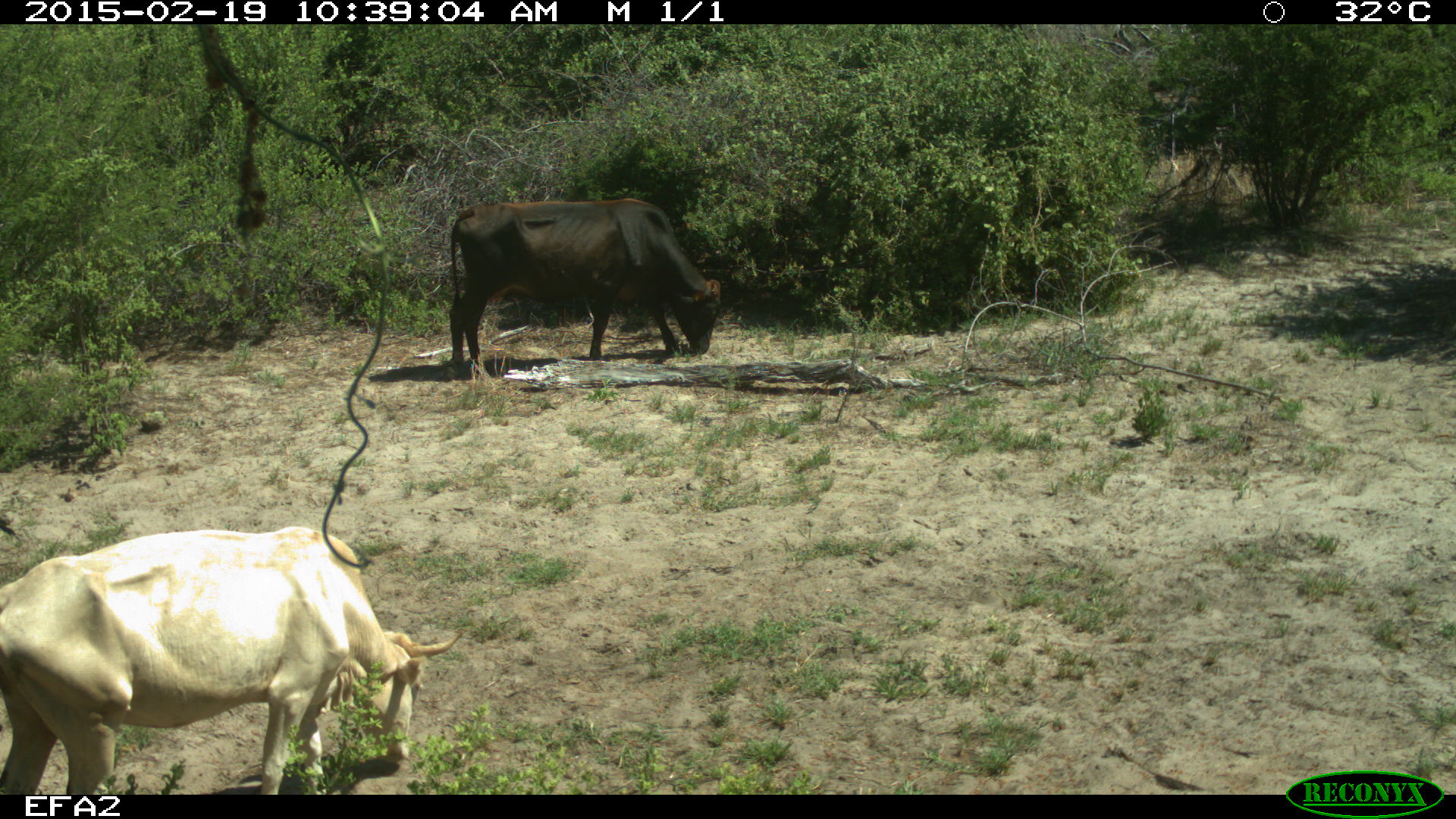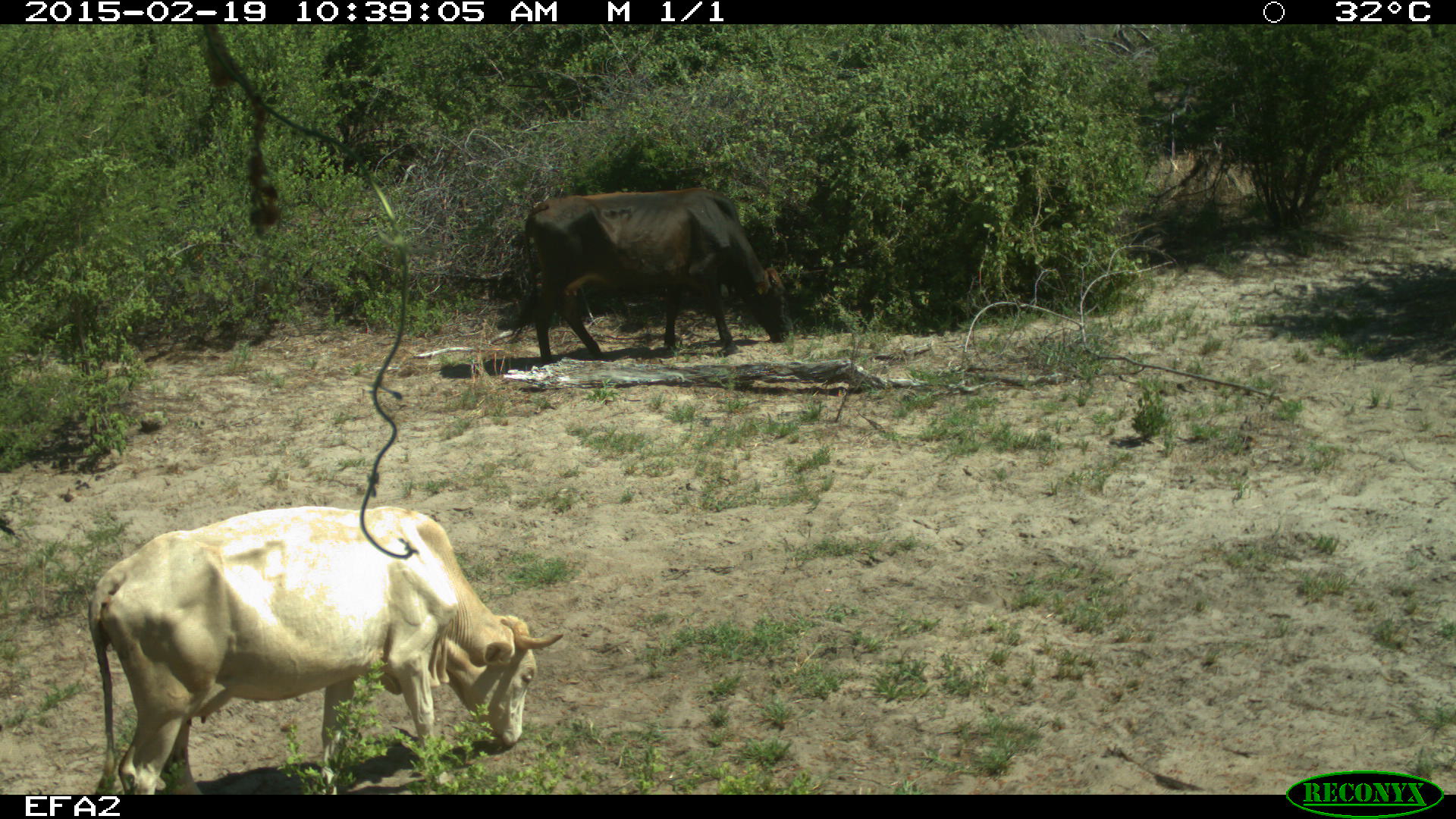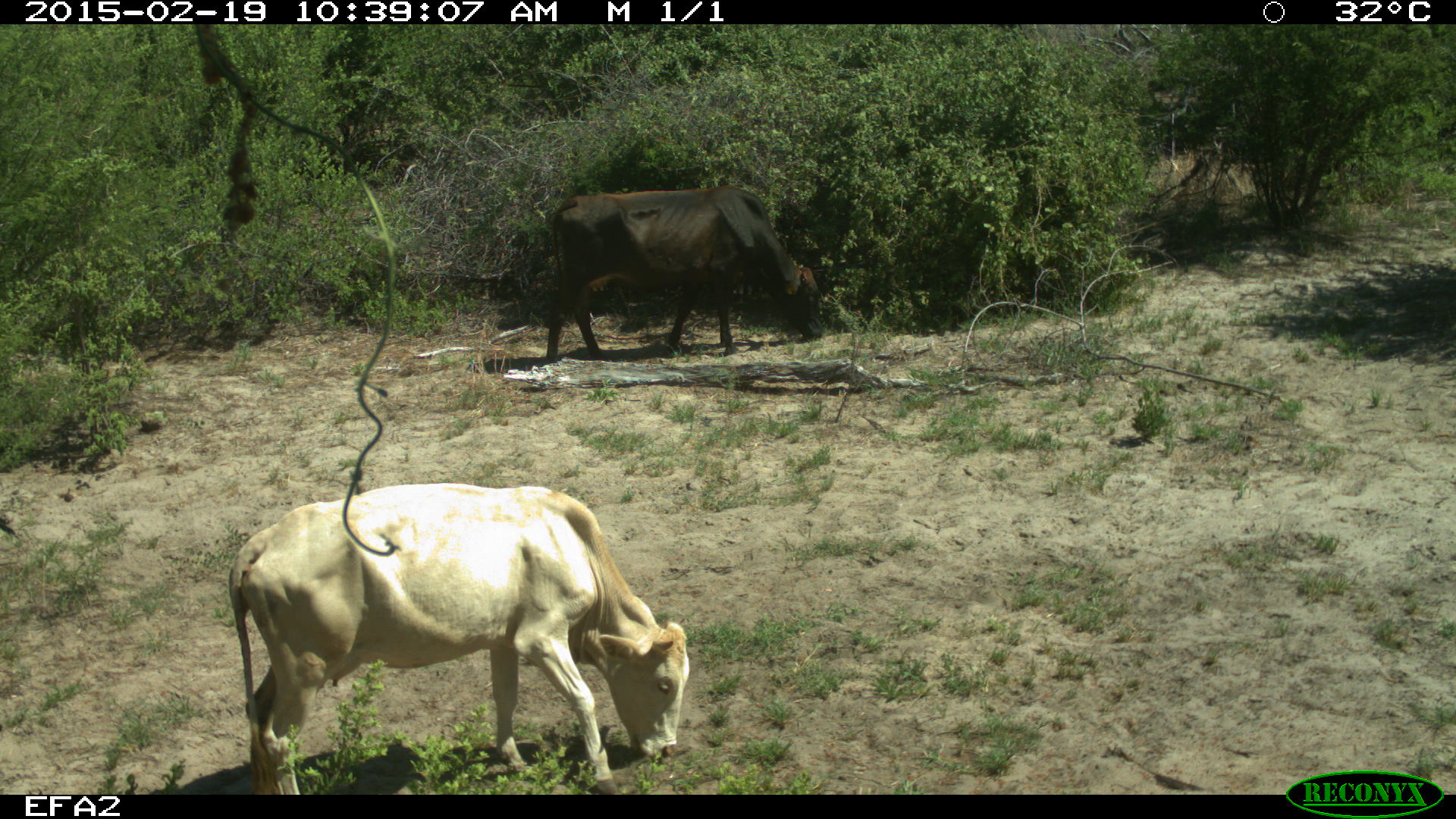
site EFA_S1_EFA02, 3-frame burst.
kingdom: Animalia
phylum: Chordata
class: Mammalia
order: Artiodactyla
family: Bovidae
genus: Bos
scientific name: Bos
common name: cattle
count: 2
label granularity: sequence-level